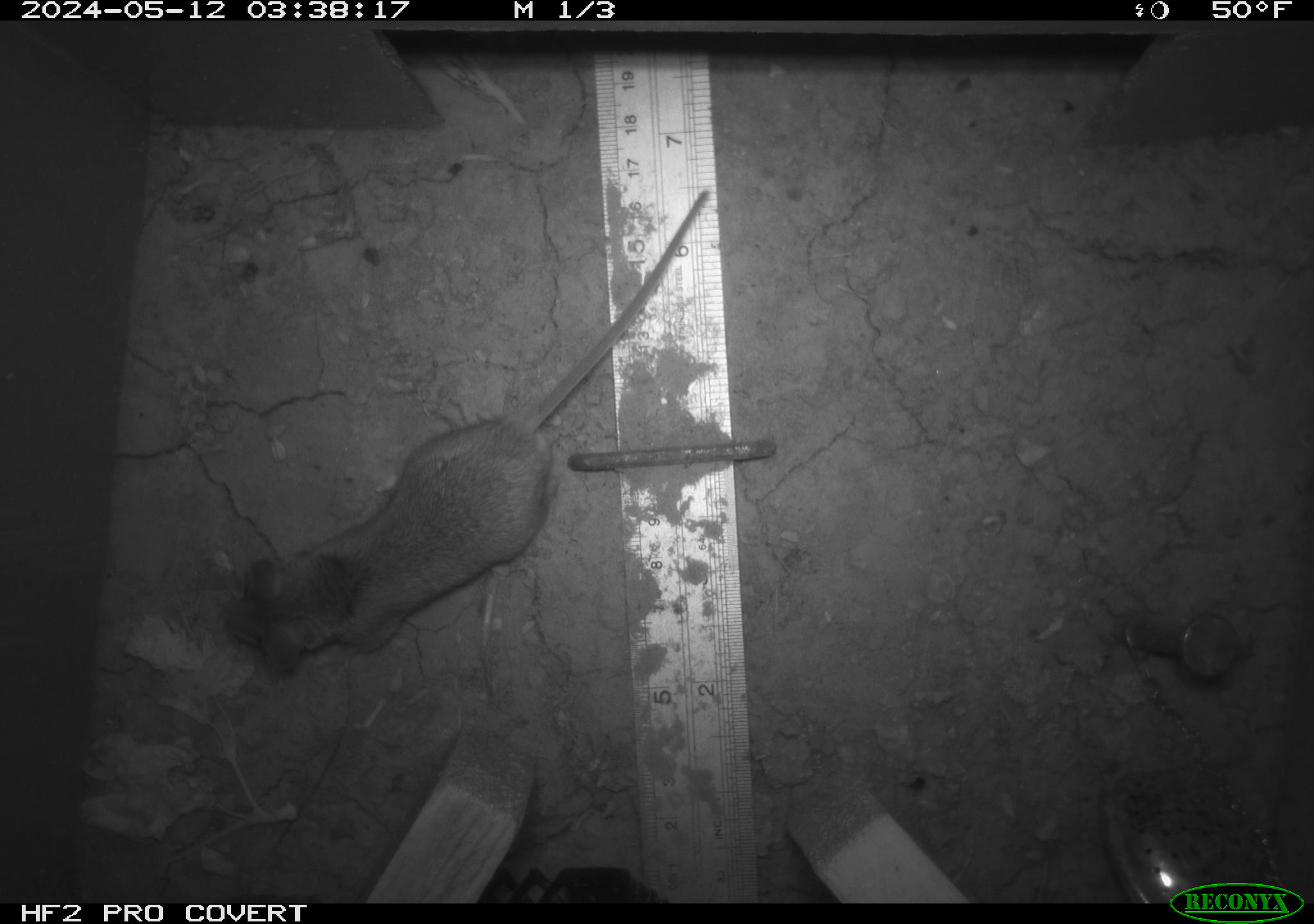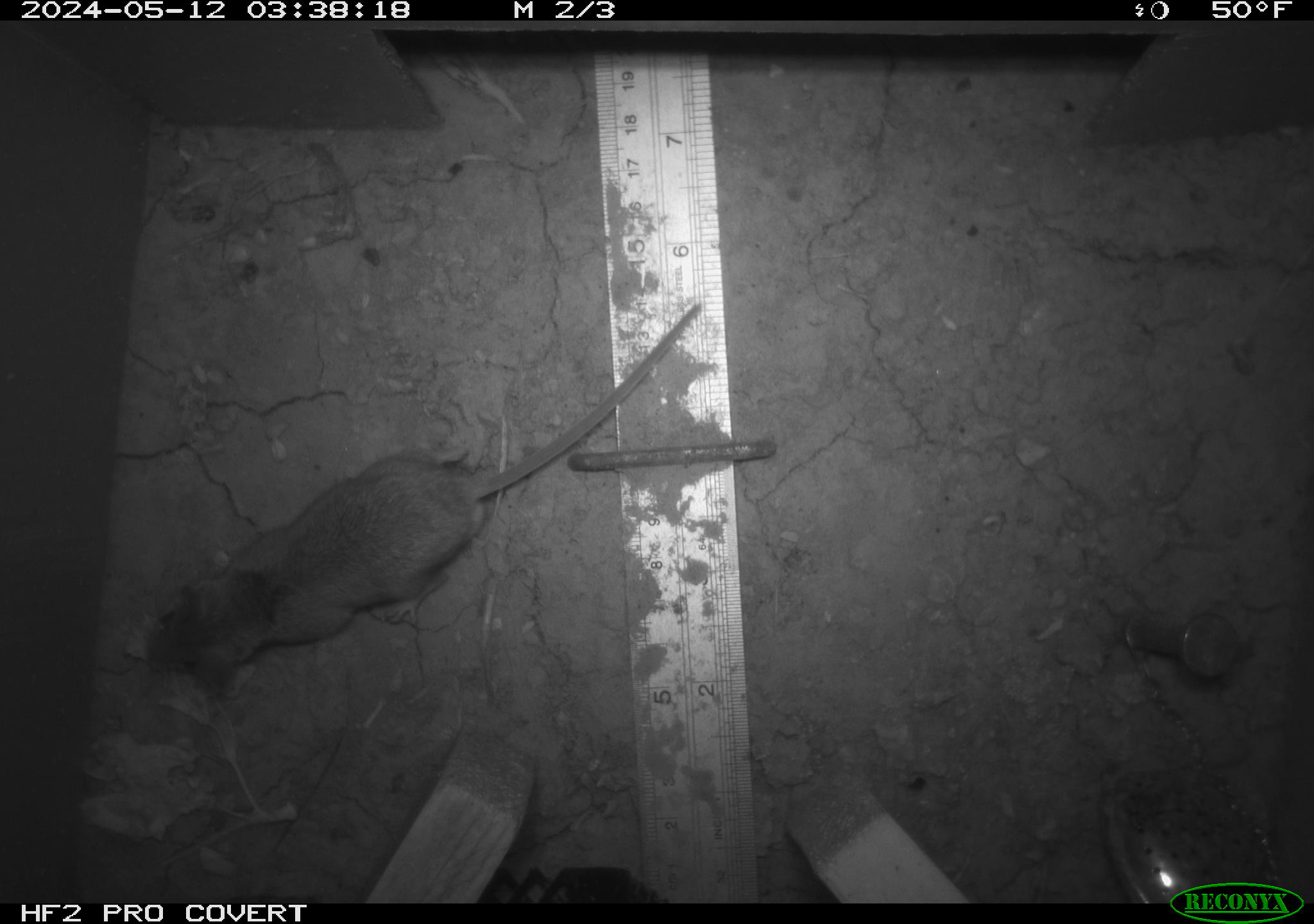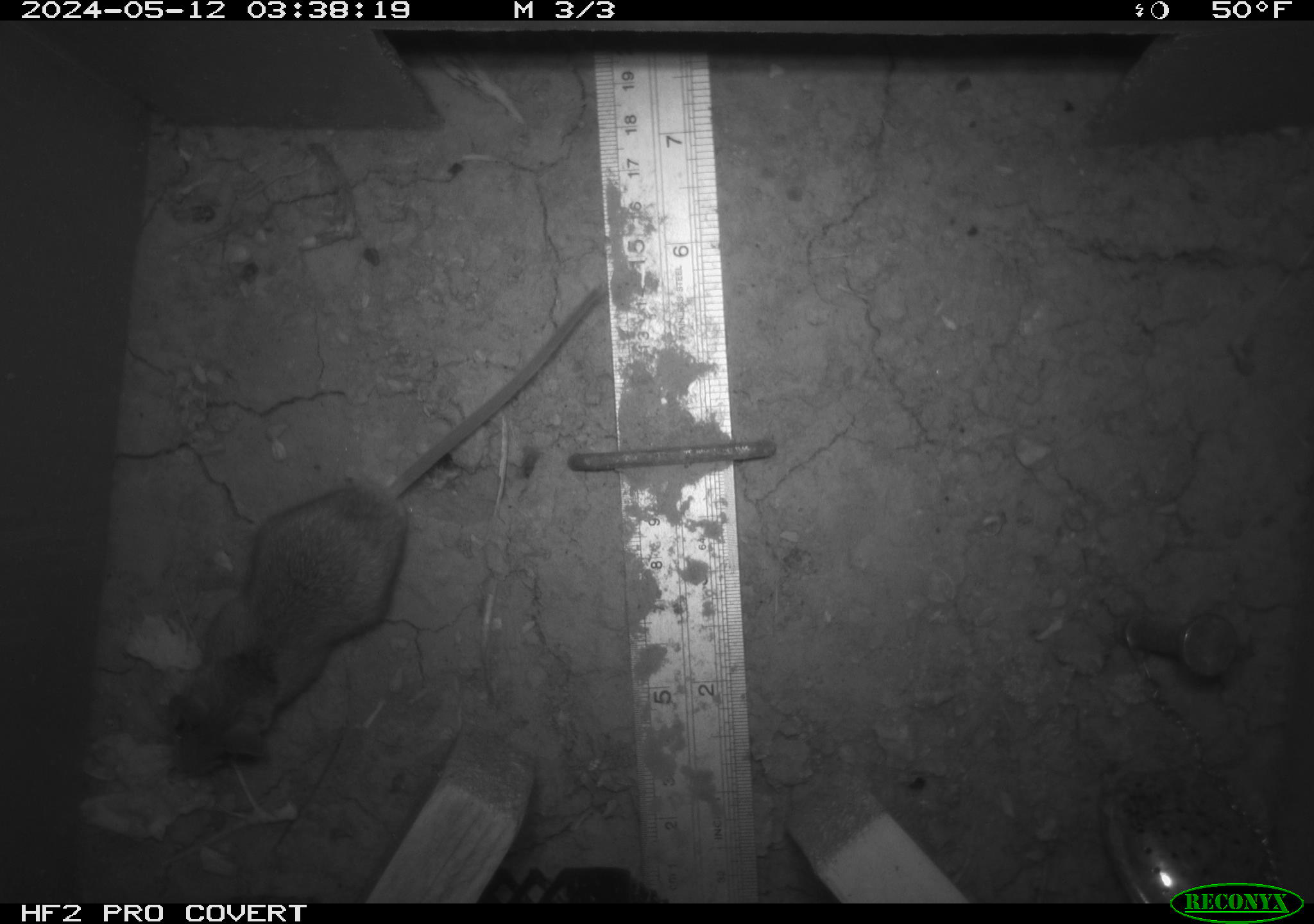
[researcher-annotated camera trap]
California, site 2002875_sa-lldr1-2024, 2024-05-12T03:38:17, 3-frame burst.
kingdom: Animalia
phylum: Chordata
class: Mammalia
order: Rodentia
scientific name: Rodentia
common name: mouse species